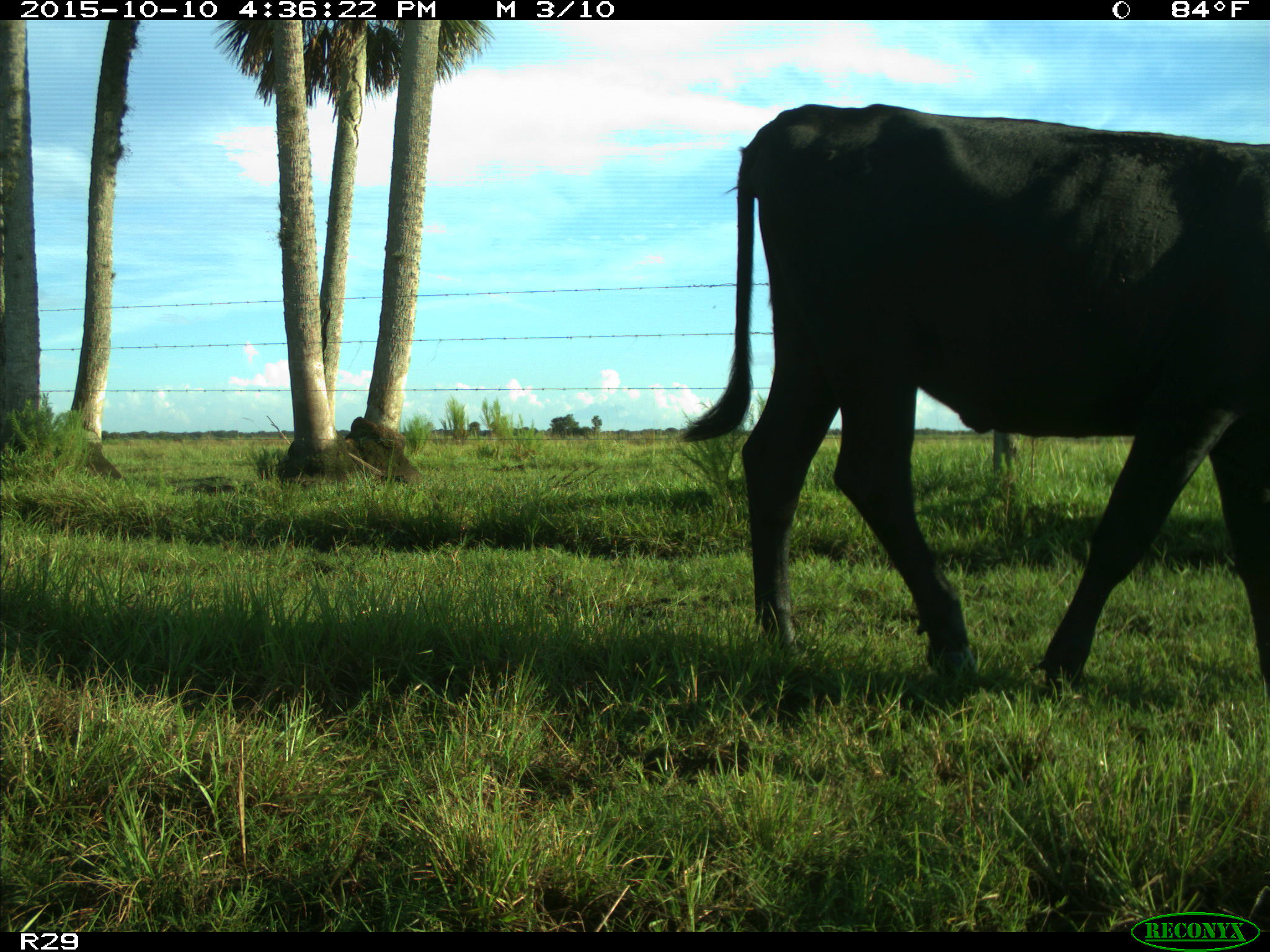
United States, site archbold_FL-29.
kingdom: Animalia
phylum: Chordata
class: Mammalia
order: Artiodactyla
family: Bovidae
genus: Bos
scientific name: Bos taurus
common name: domestic cow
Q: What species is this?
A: Bos taurus (domestic cow).